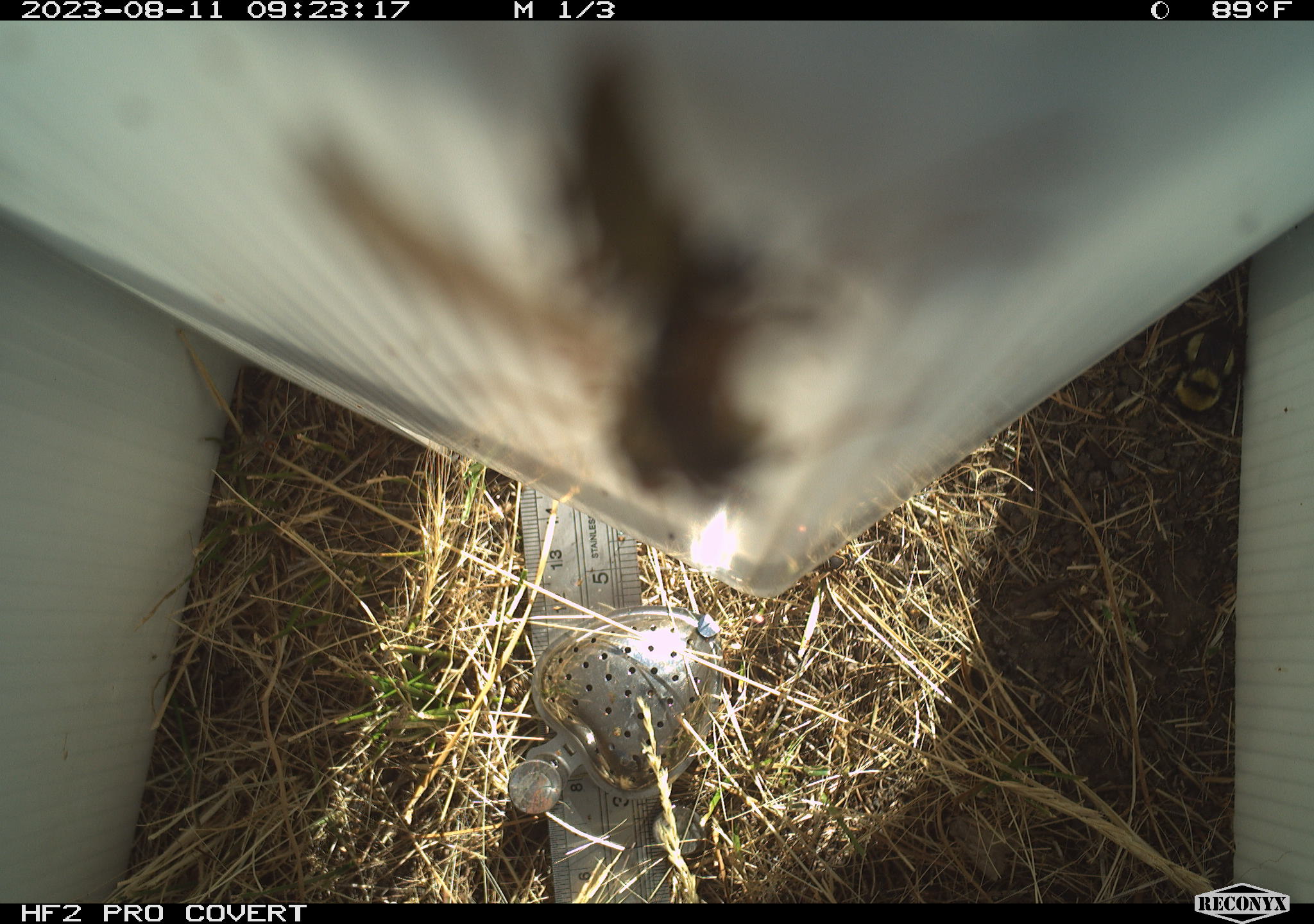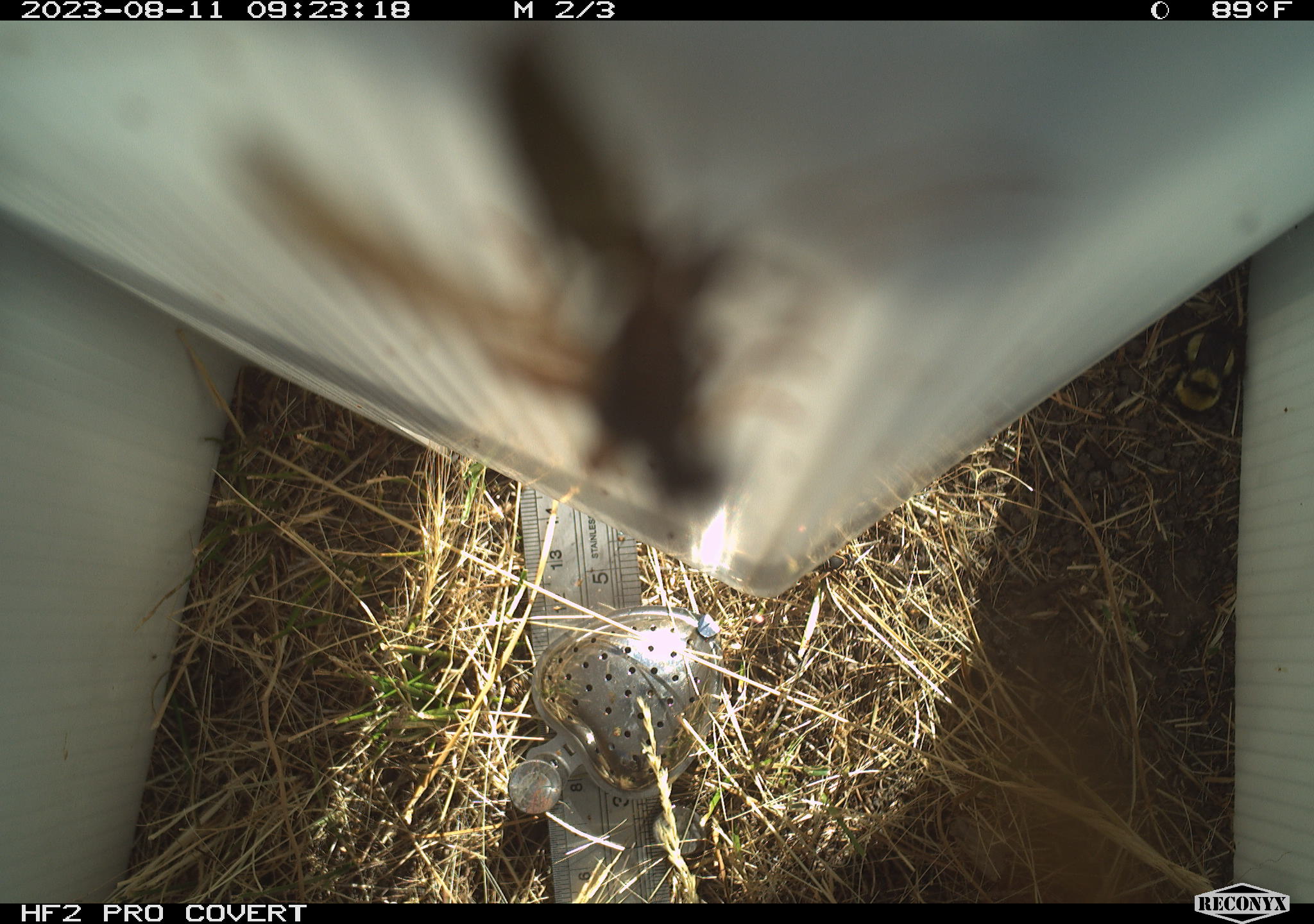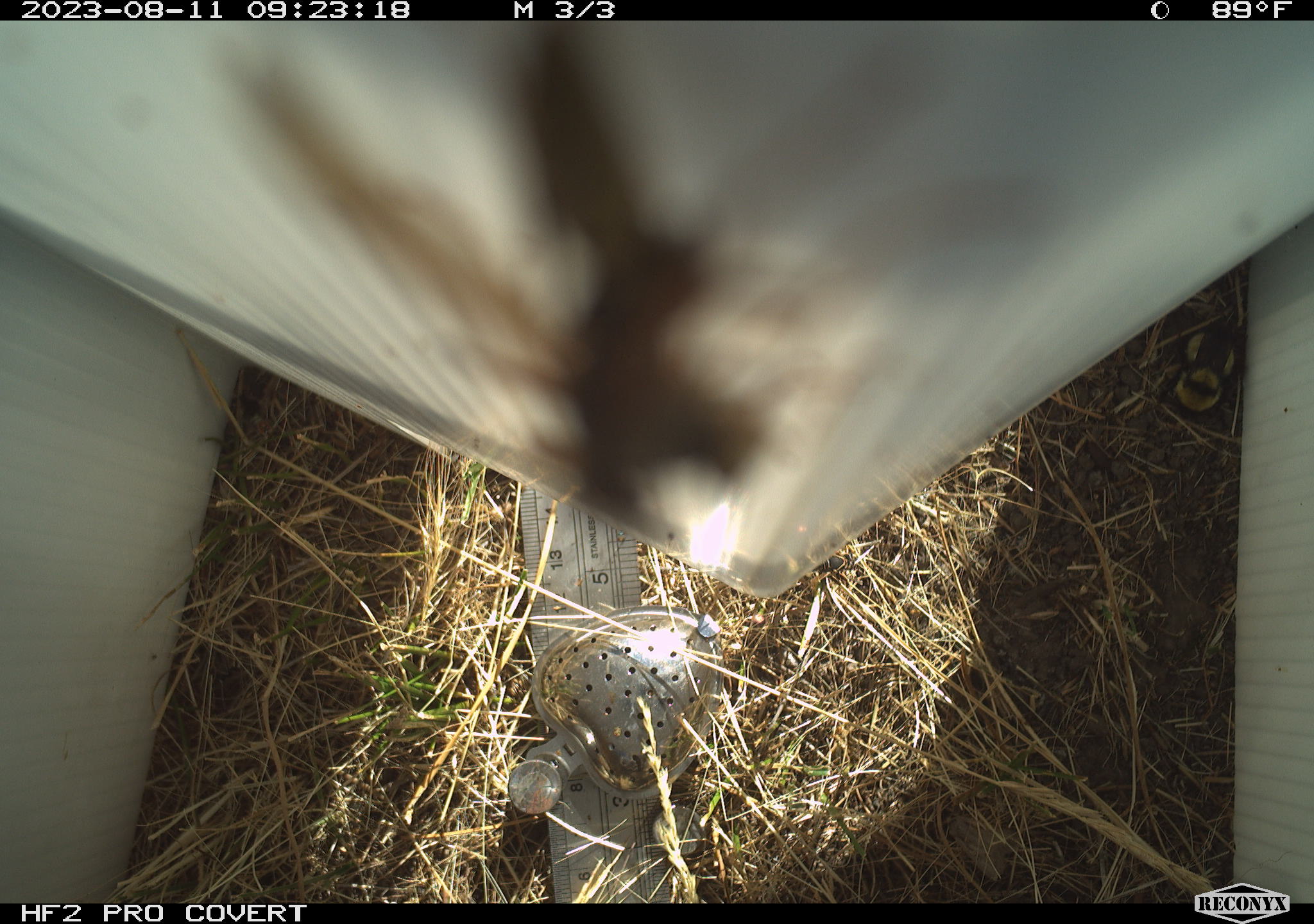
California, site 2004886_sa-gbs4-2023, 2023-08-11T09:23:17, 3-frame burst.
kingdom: Animalia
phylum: Arthropoda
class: Insecta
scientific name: Insecta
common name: insect